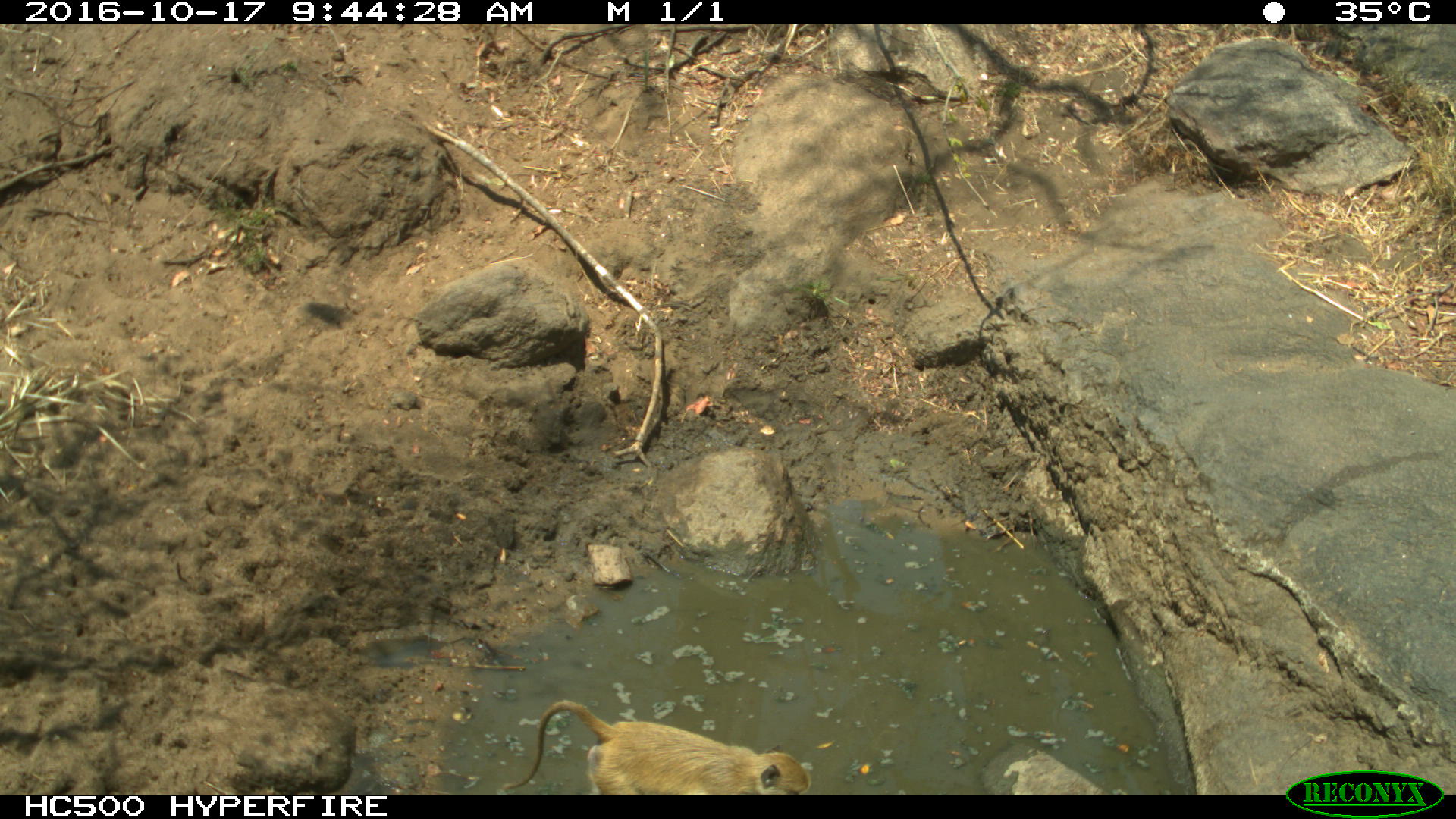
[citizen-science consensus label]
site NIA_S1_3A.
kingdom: Animalia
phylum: Chordata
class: Mammalia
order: Primates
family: Cercopithecidae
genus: Papio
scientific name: Papio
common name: baboon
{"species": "baboon (Papio)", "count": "1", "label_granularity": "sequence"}